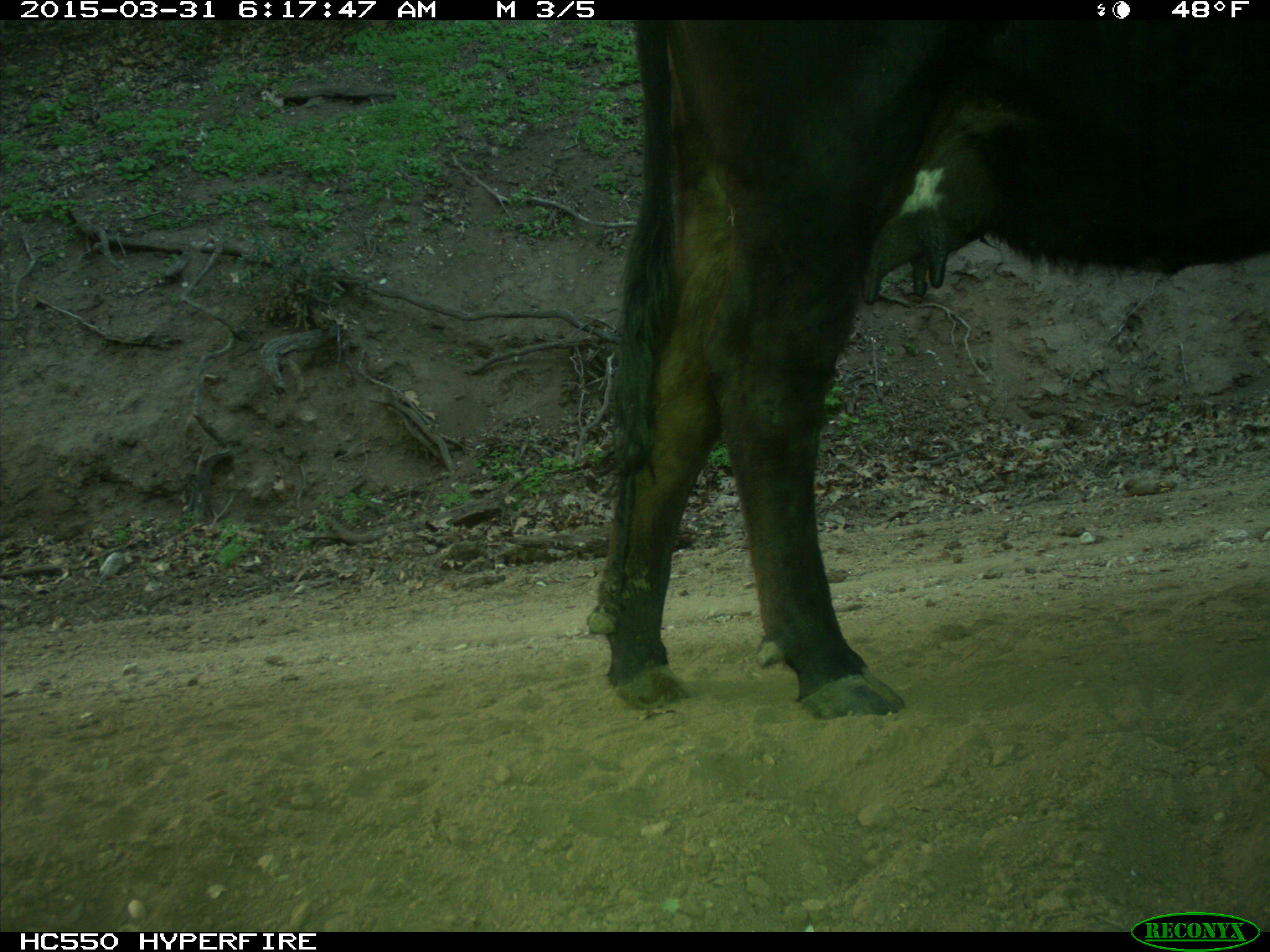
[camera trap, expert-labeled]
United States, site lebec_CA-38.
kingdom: Animalia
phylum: Chordata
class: Mammalia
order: Artiodactyla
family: Bovidae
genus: Bos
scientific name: Bos taurus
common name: domestic cow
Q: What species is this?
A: Bos taurus (domestic cow).